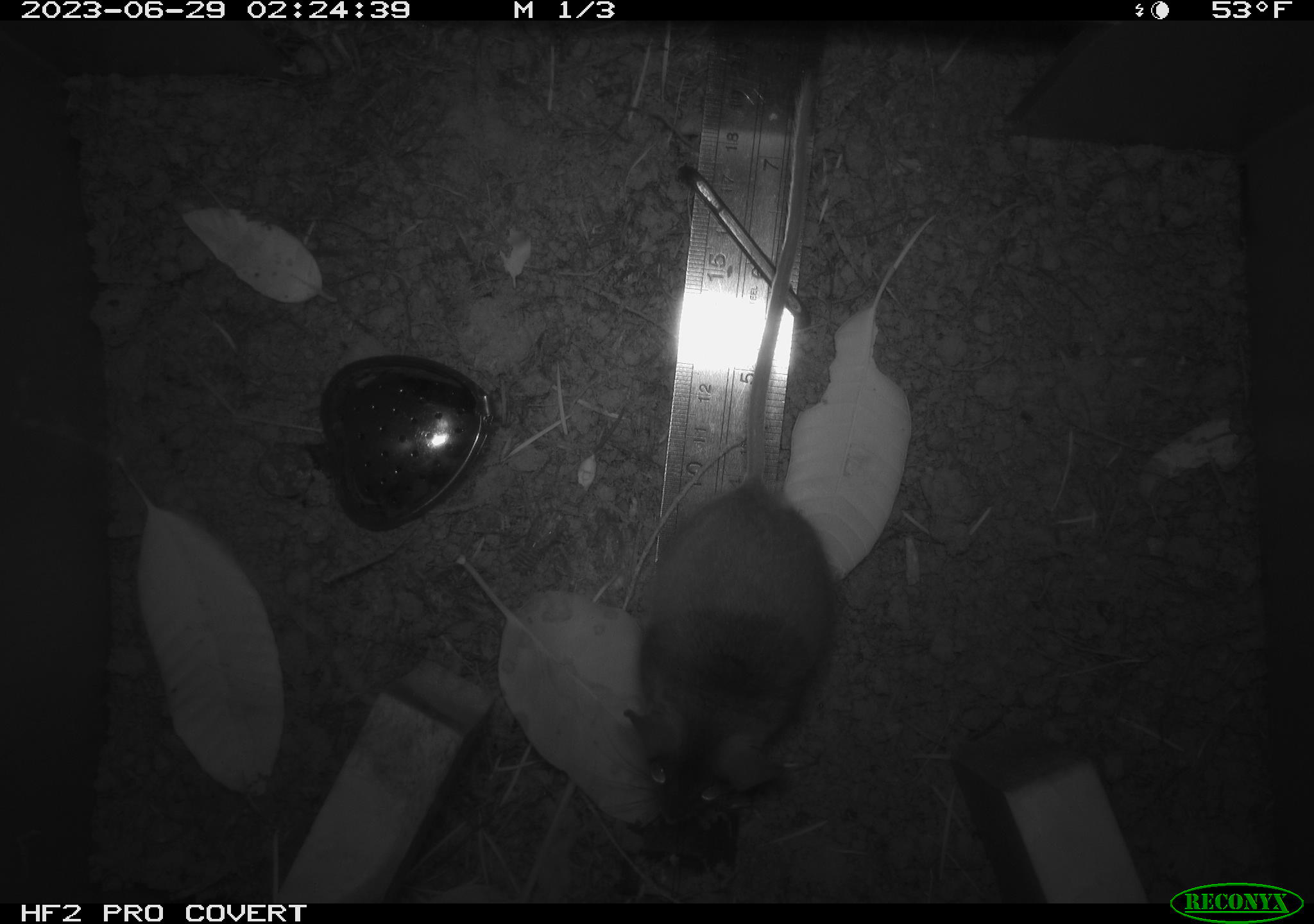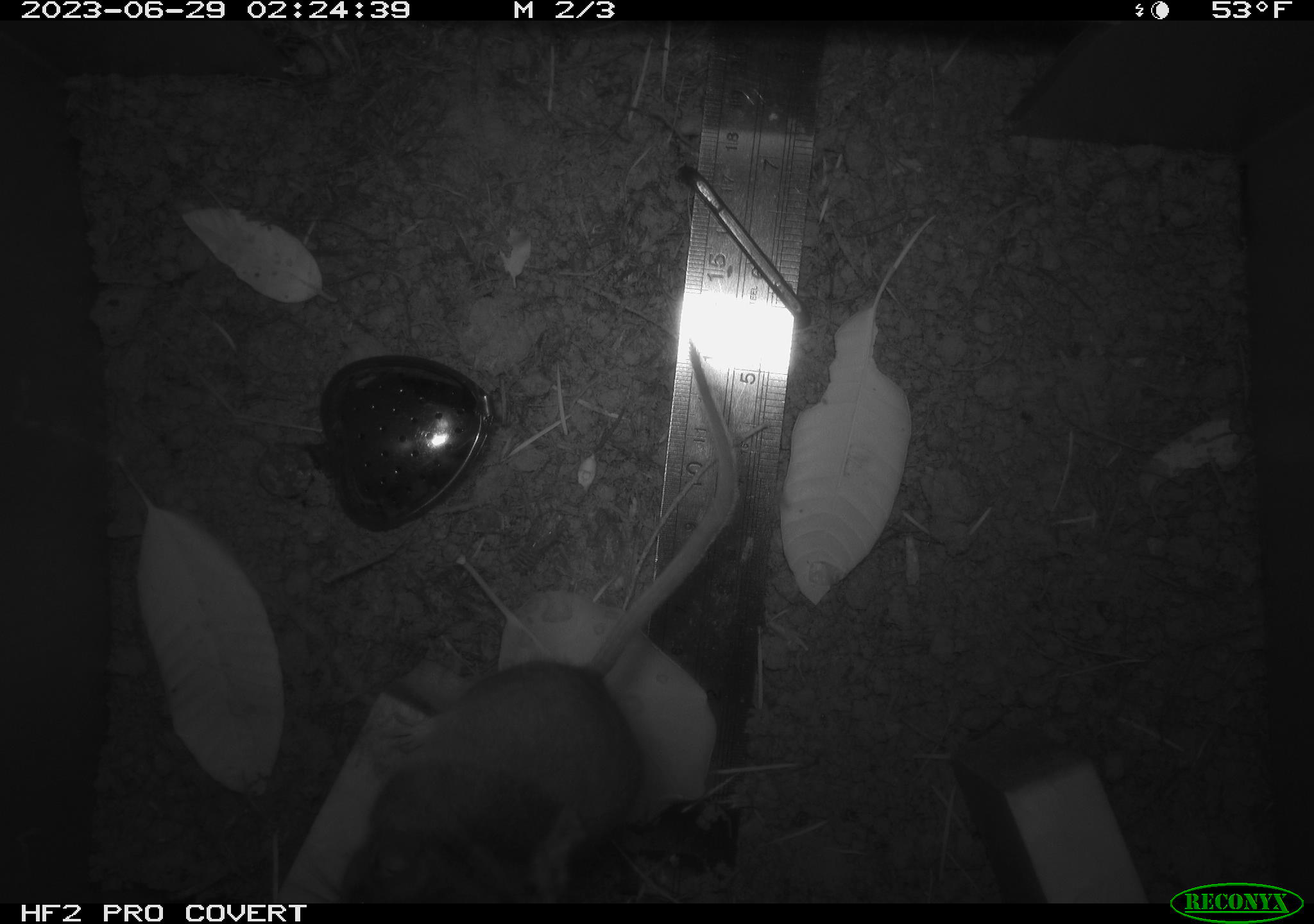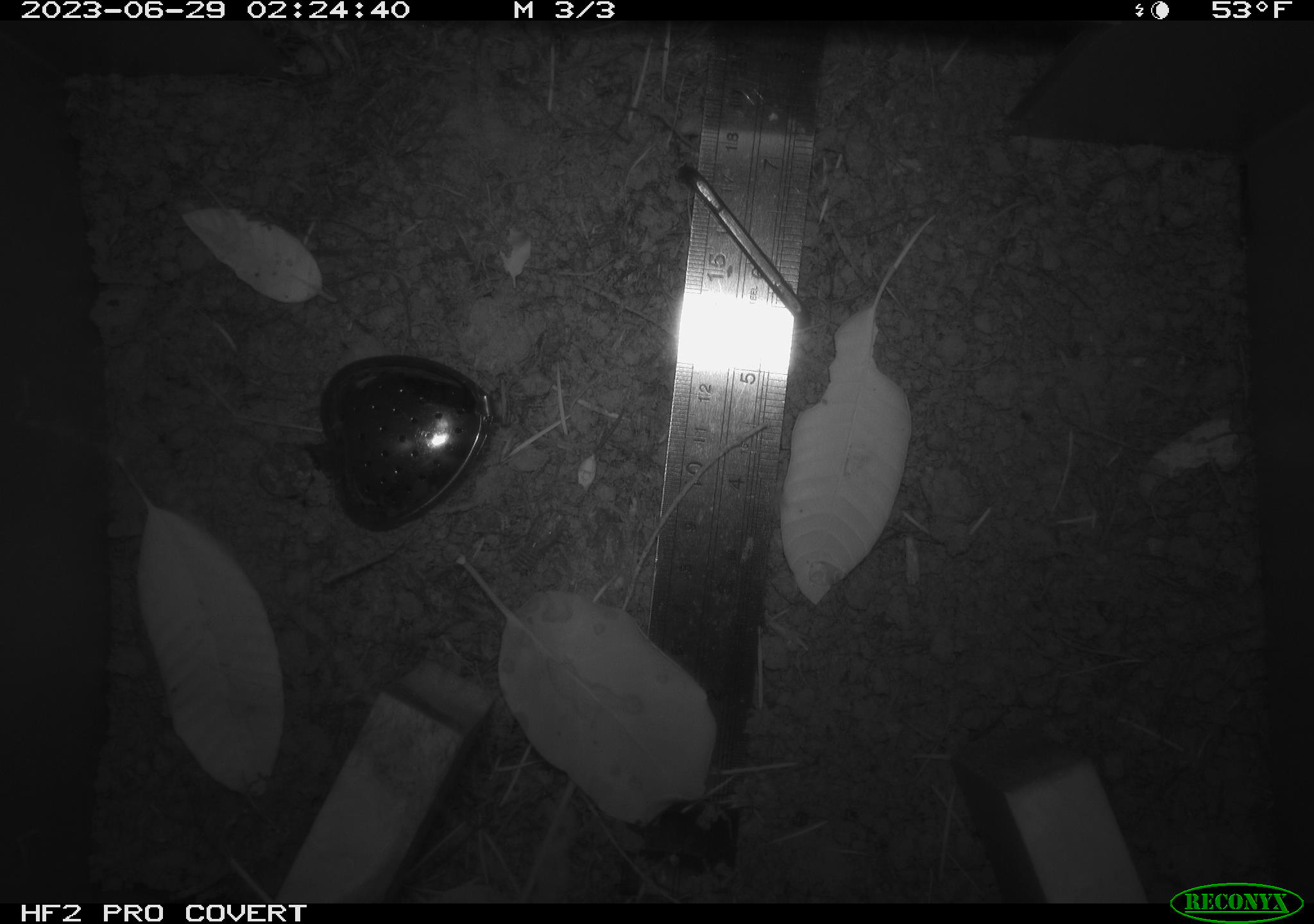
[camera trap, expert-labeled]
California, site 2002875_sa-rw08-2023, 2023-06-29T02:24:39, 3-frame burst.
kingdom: Animalia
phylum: Chordata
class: Mammalia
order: Rodentia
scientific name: Rodentia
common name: mouse species